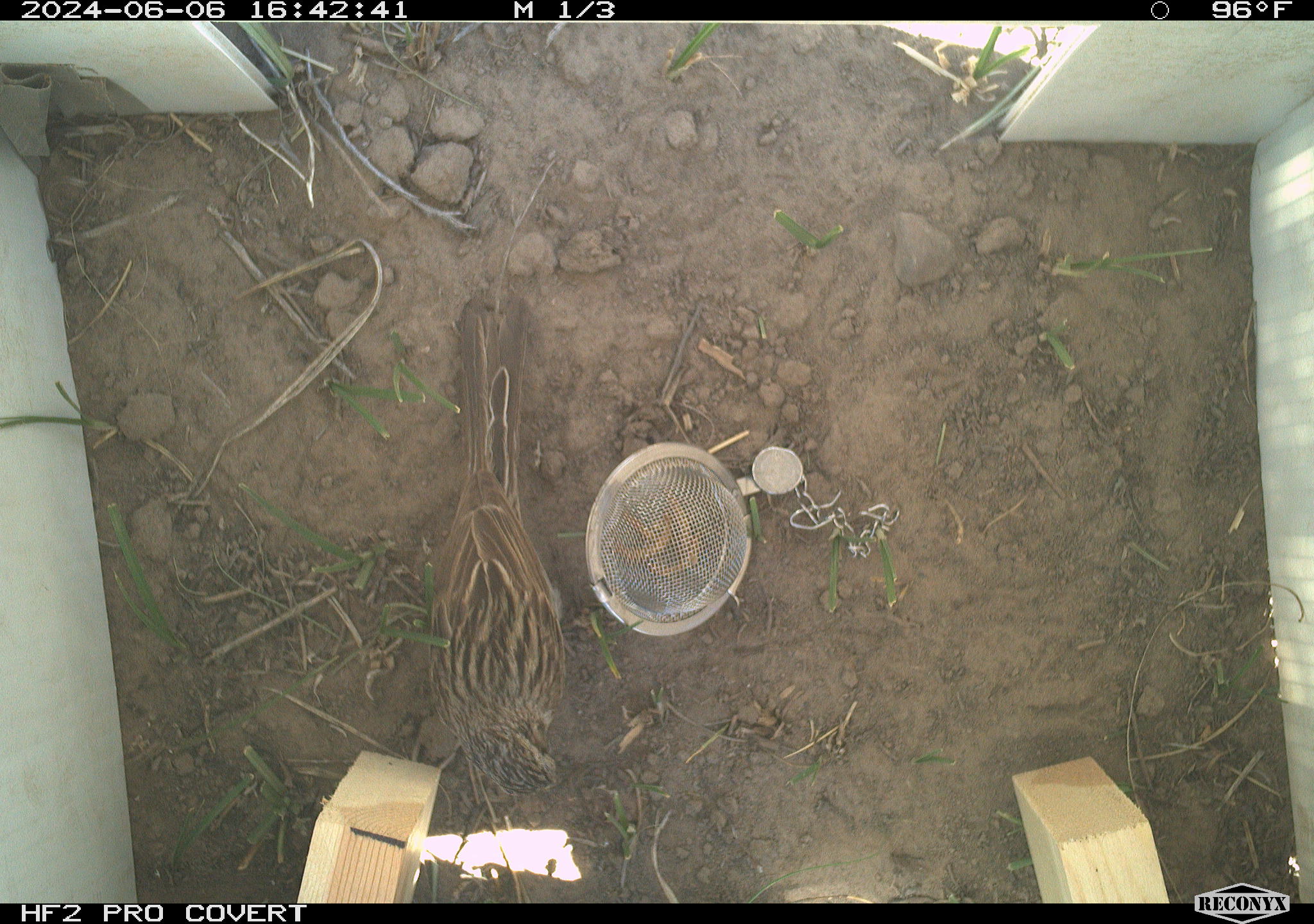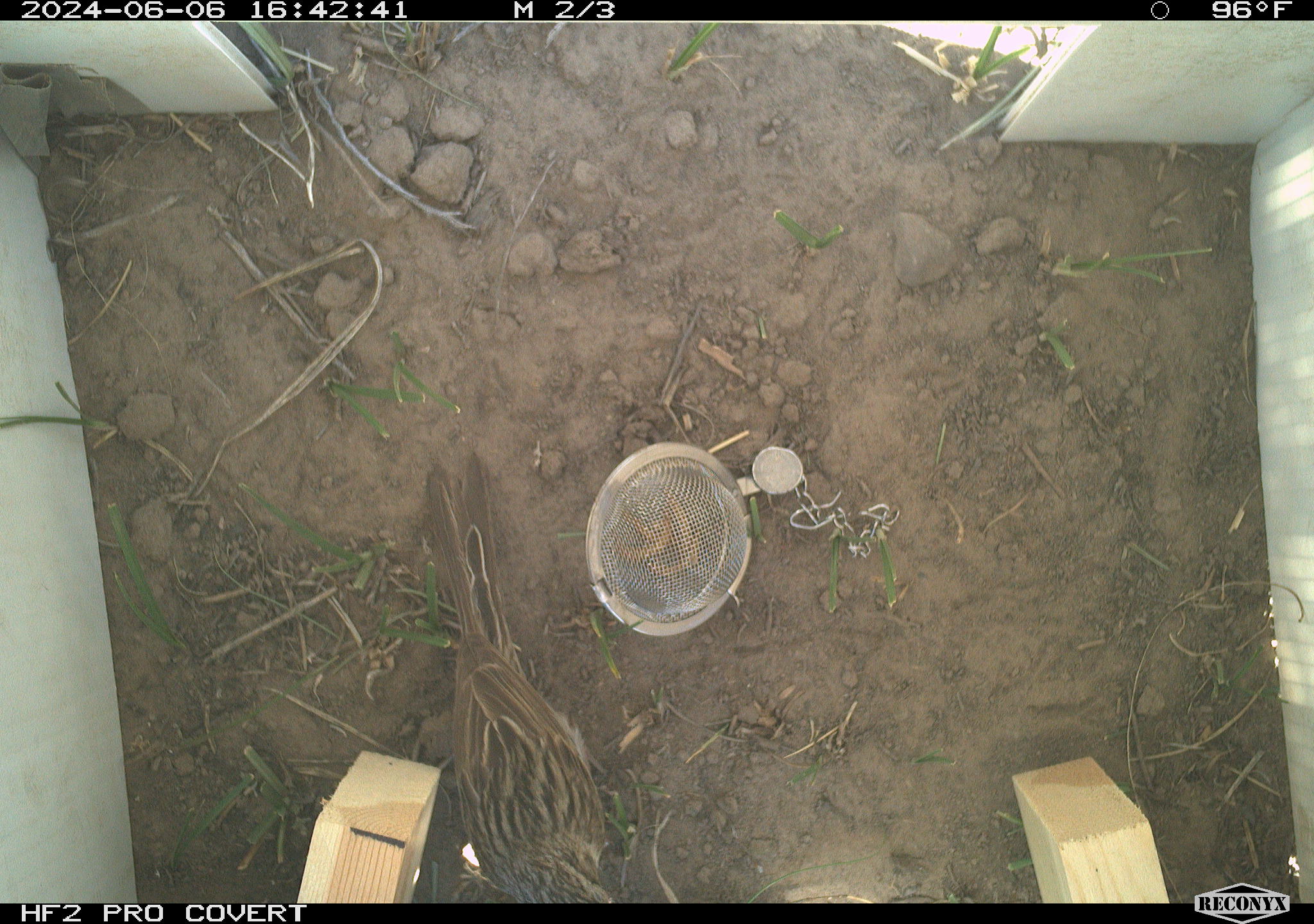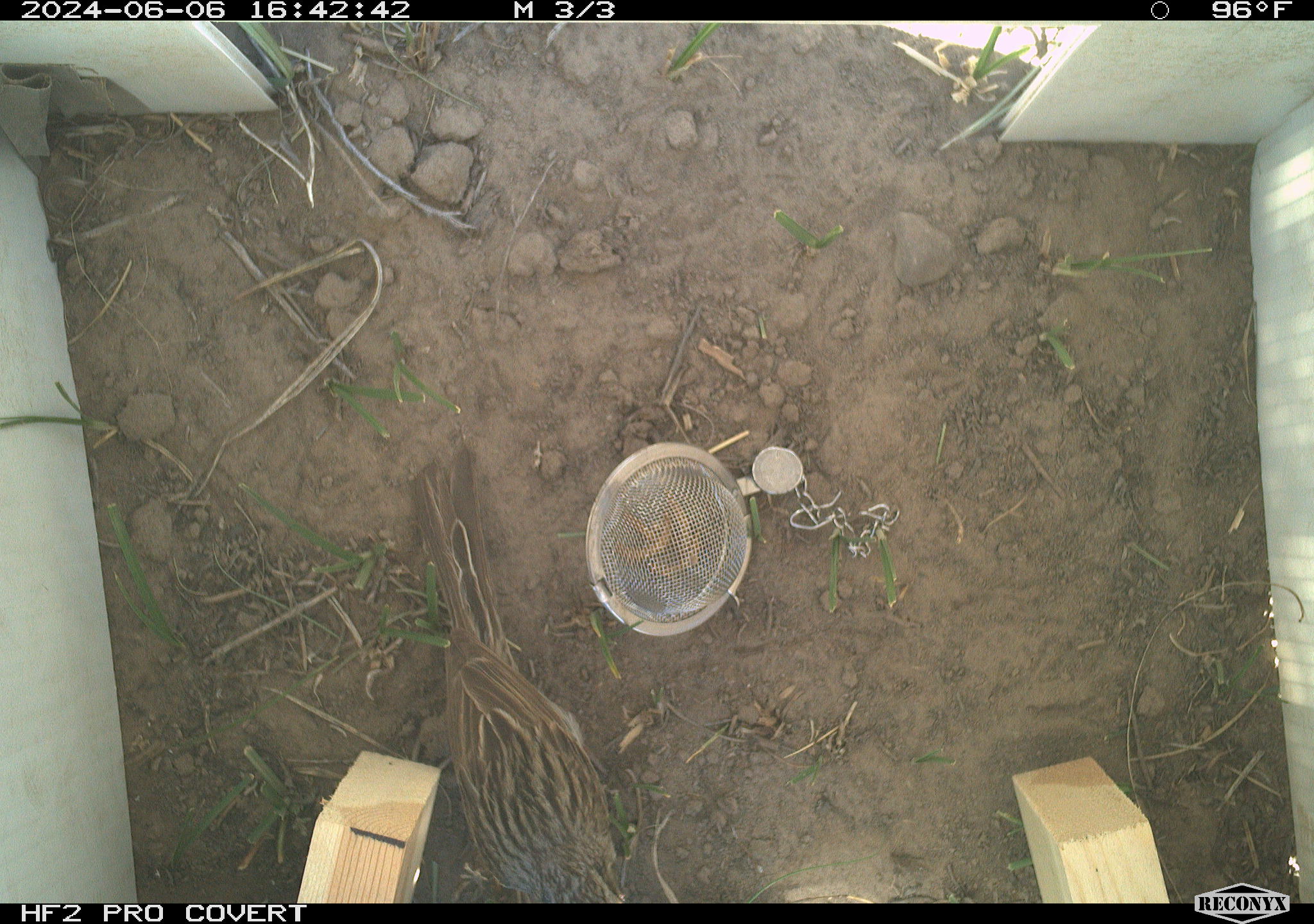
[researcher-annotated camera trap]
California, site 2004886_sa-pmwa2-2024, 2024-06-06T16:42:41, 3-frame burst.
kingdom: Animalia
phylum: Chordata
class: Aves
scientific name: Aves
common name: bird